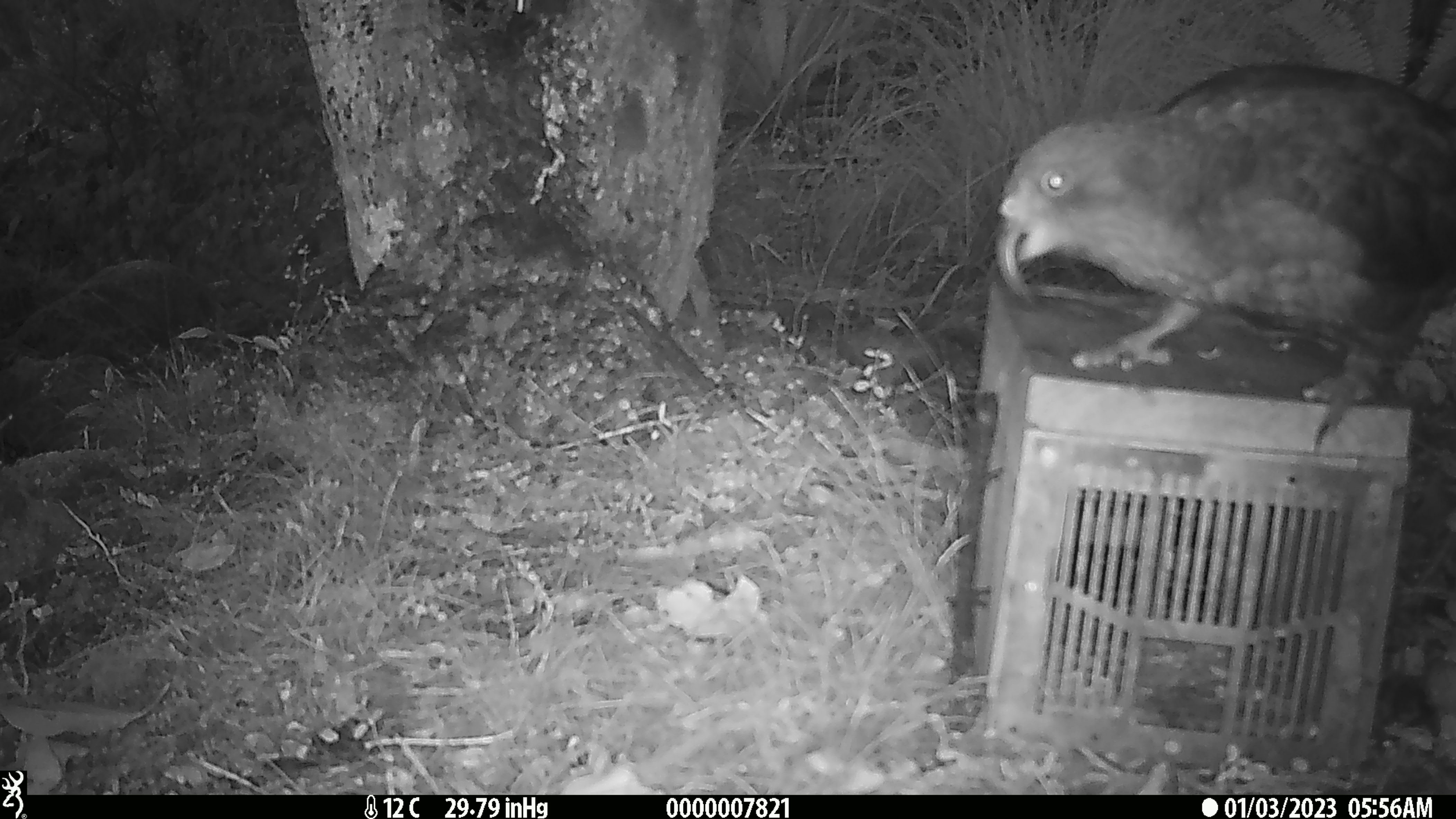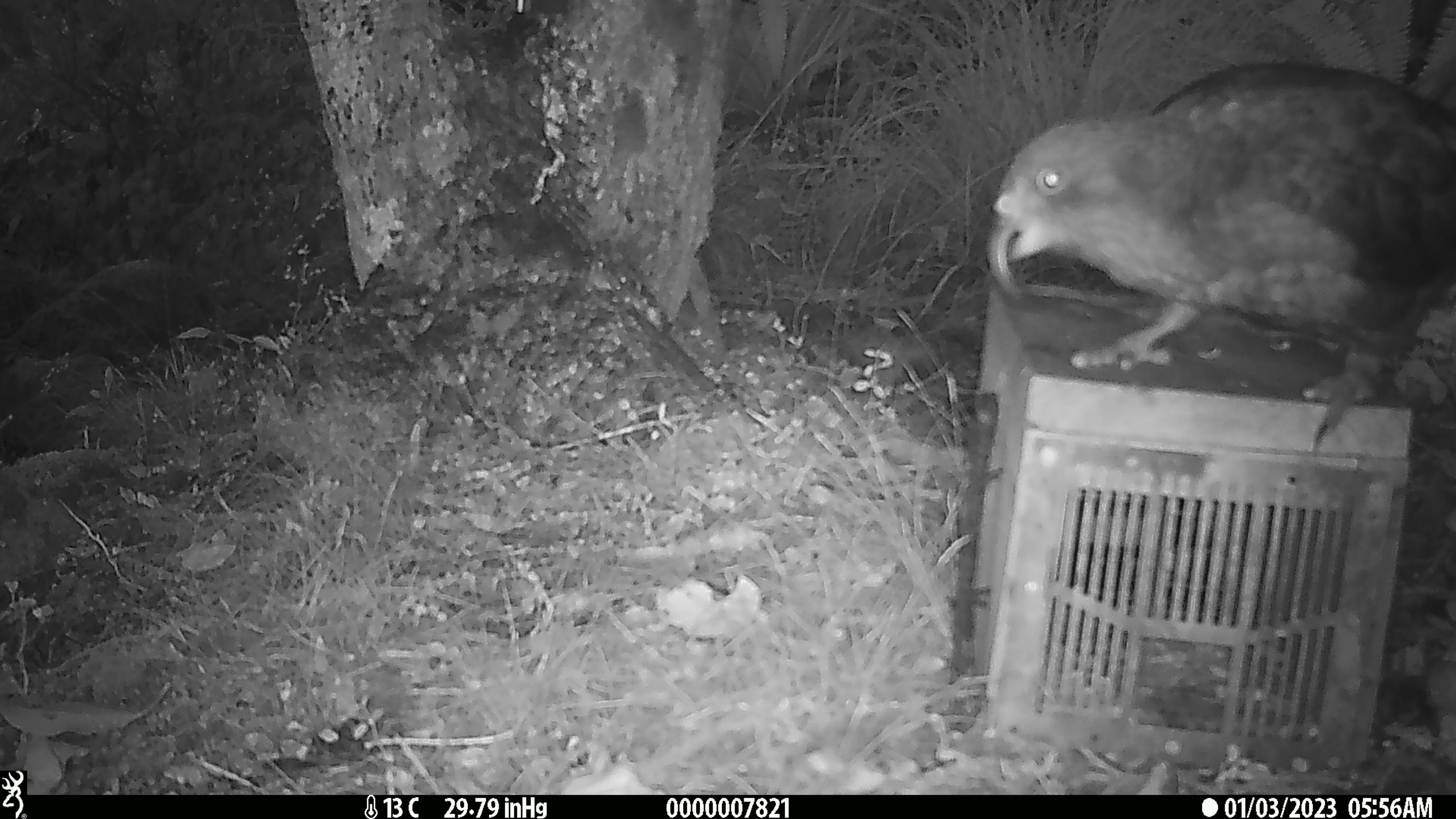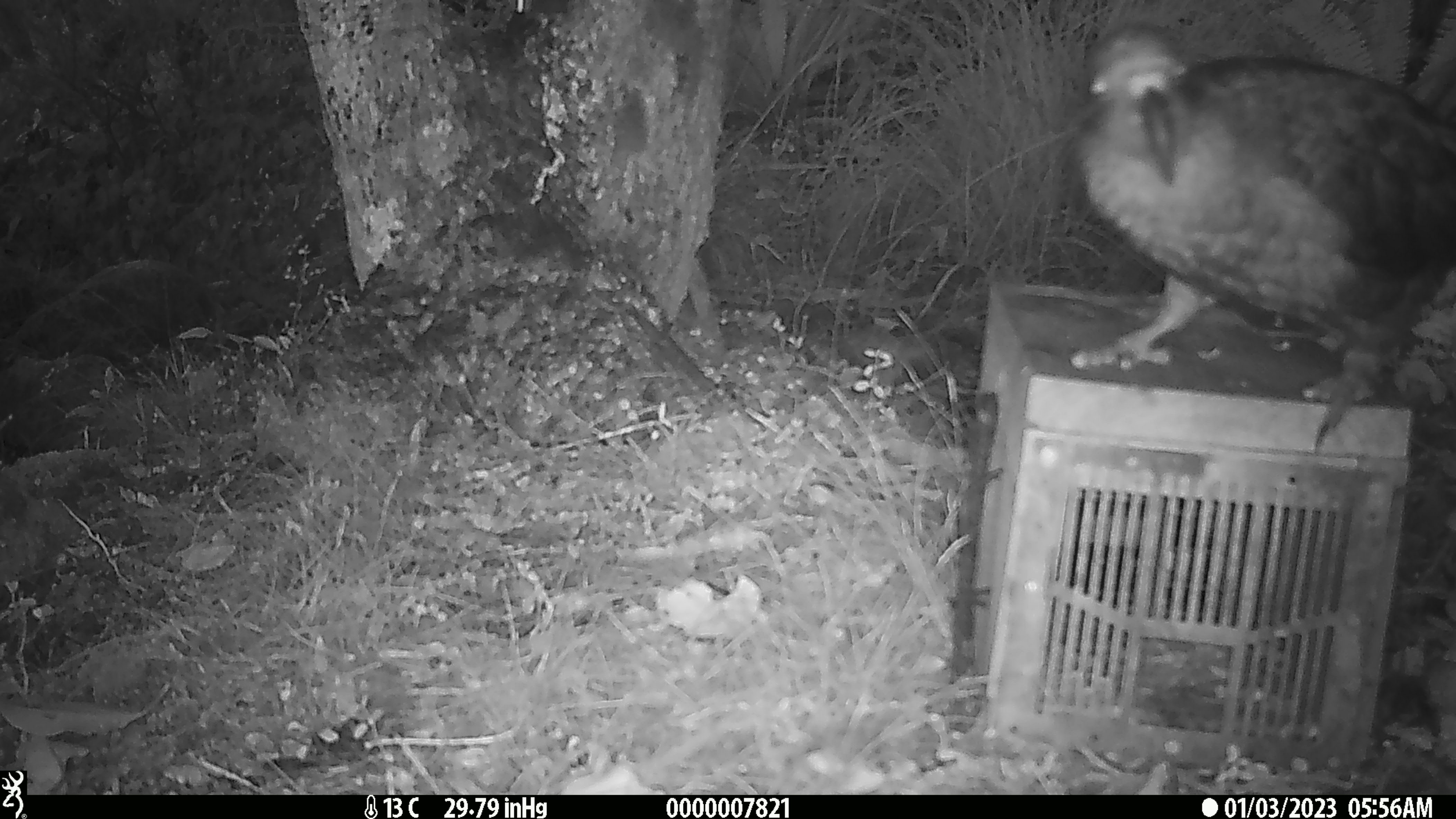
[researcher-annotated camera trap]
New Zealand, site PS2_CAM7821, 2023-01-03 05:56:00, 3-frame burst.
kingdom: Animalia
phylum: Chordata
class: Aves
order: Psittaciformes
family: Strigopidae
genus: Nestor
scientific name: Nestor notabilis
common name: kea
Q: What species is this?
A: Kea (Nestor notabilis).